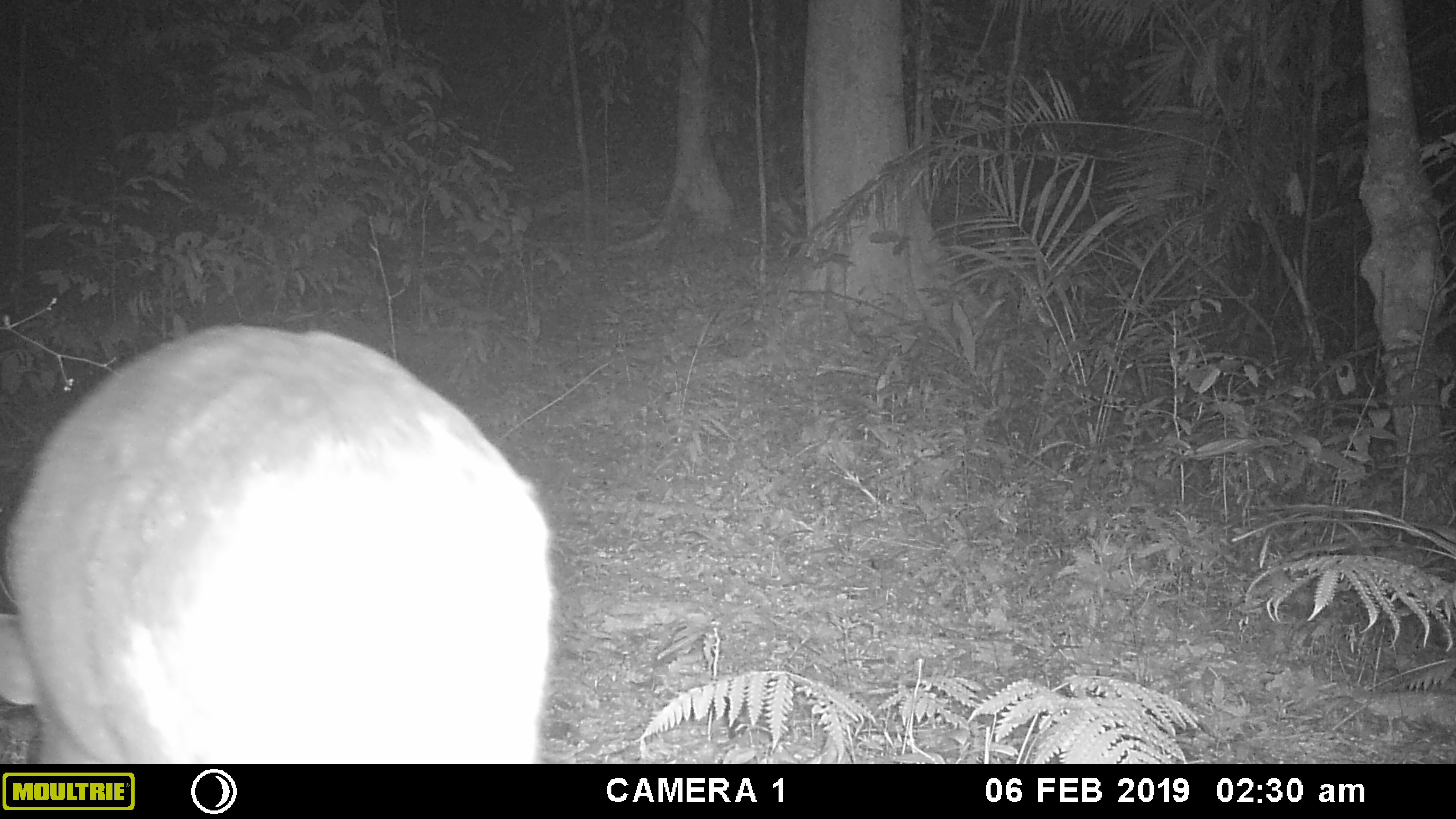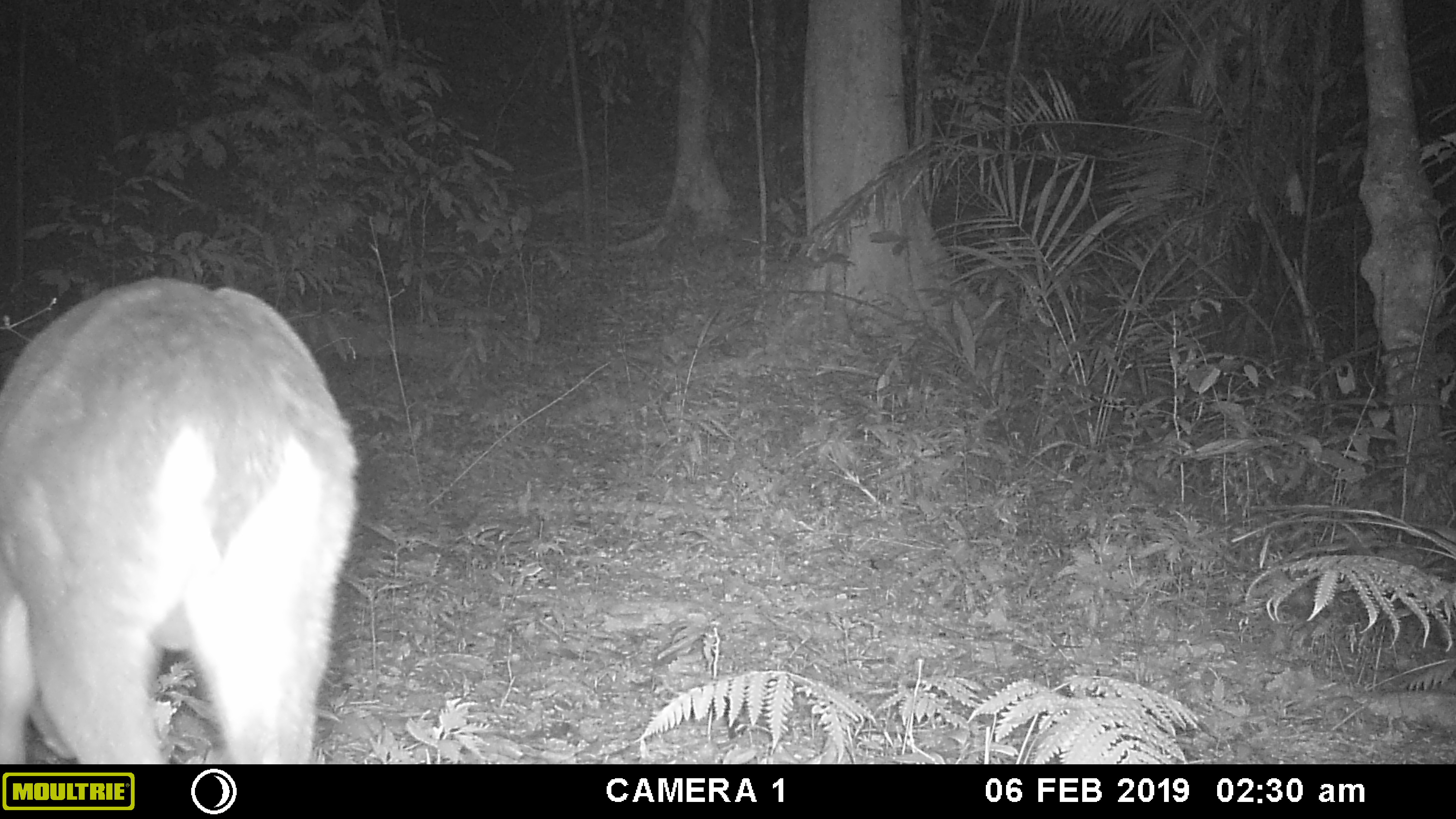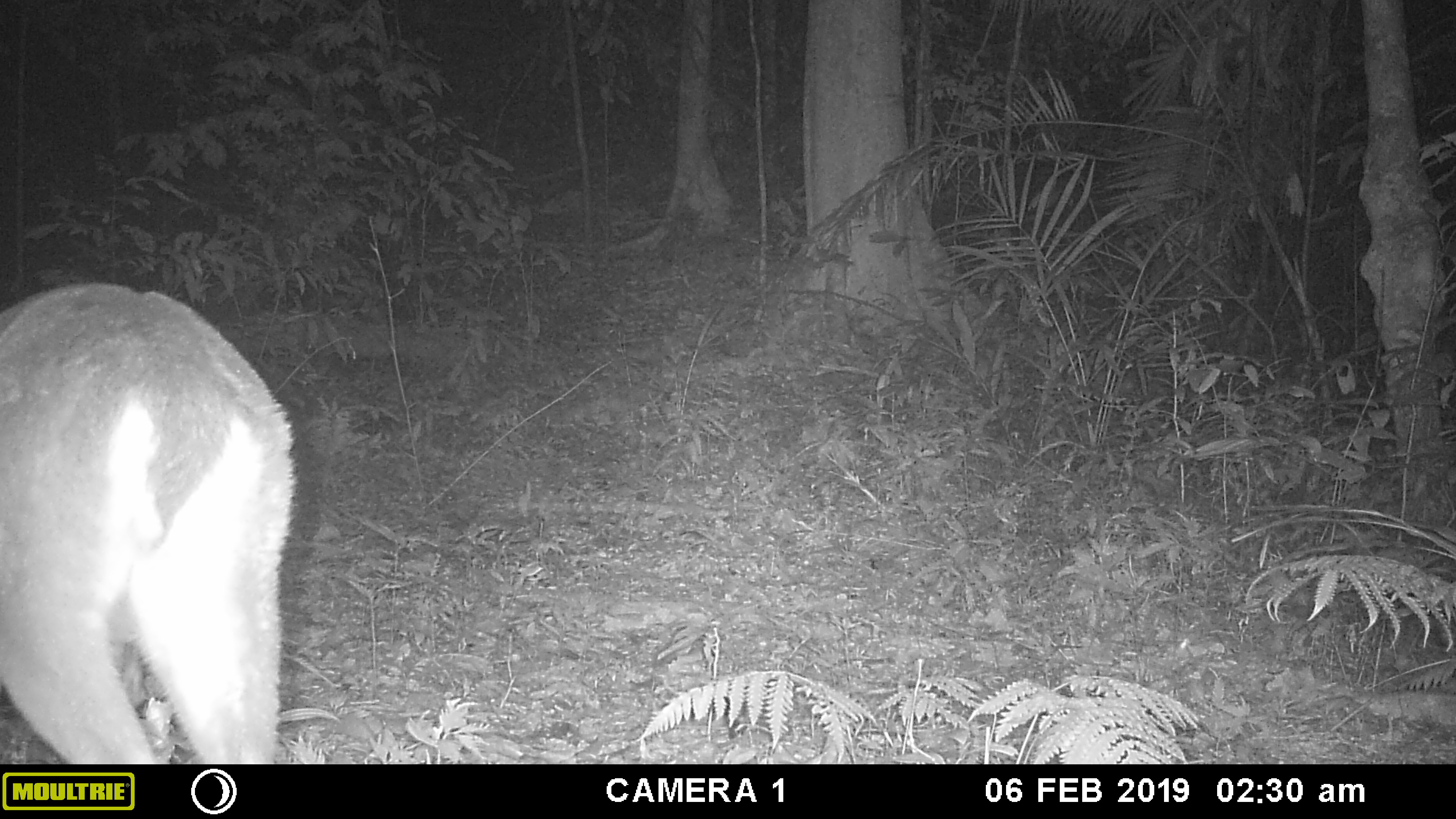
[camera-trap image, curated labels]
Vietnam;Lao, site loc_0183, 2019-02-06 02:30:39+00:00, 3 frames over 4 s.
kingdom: Animalia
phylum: Chordata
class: Mammalia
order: Artiodactyla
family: Cervidae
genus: Muntiacus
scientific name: Muntiacus vuquangensis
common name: large-antlered muntjac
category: large antlered muntjac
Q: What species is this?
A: Large antlered muntjac (large-antlered muntjac) (Muntiacus vuquangensis).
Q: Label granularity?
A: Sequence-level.